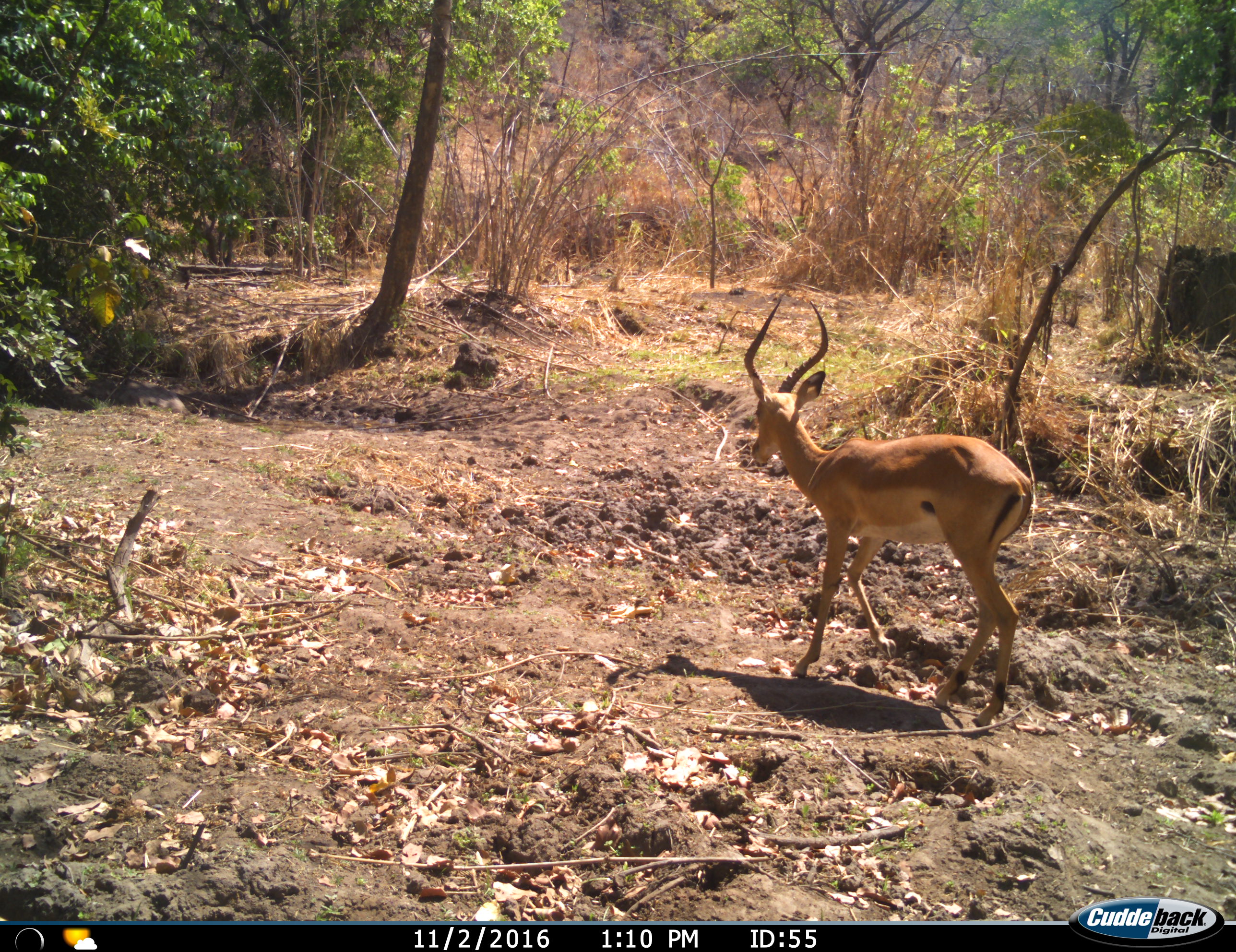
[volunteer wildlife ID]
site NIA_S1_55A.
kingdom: Animalia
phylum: Chordata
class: Mammalia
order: Artiodactyla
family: Bovidae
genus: Aepyceros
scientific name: Aepyceros melampus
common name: impala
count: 1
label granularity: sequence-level